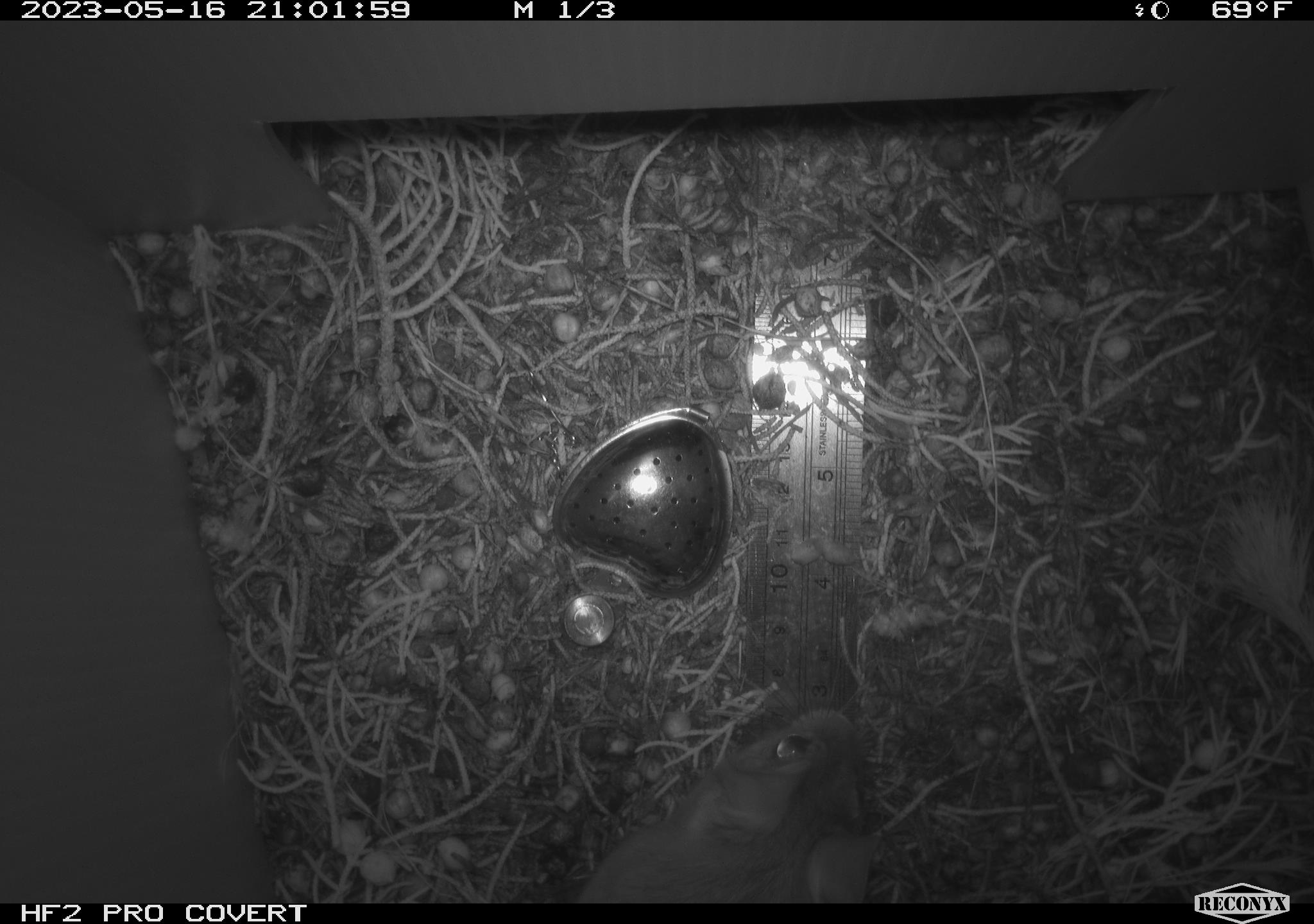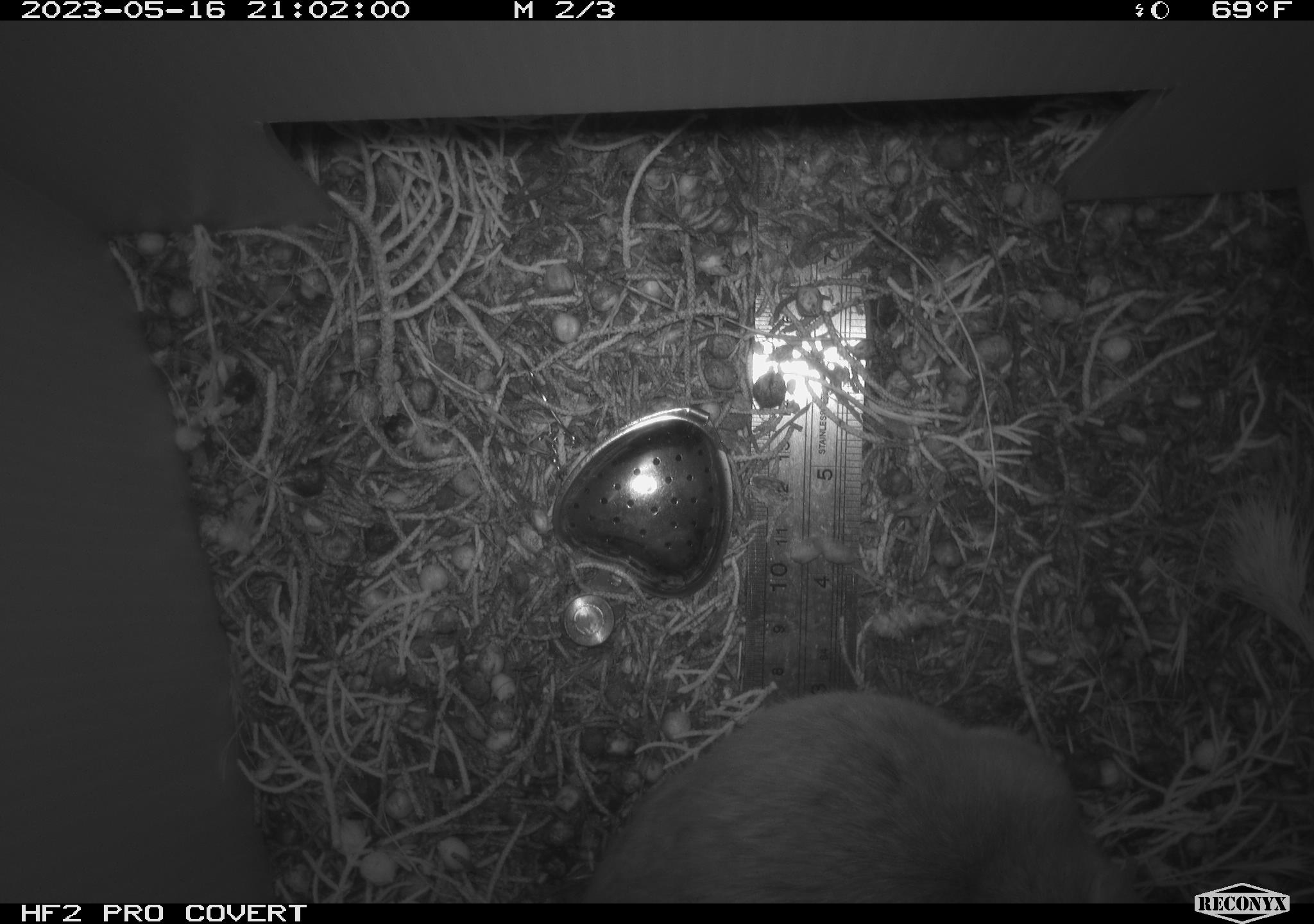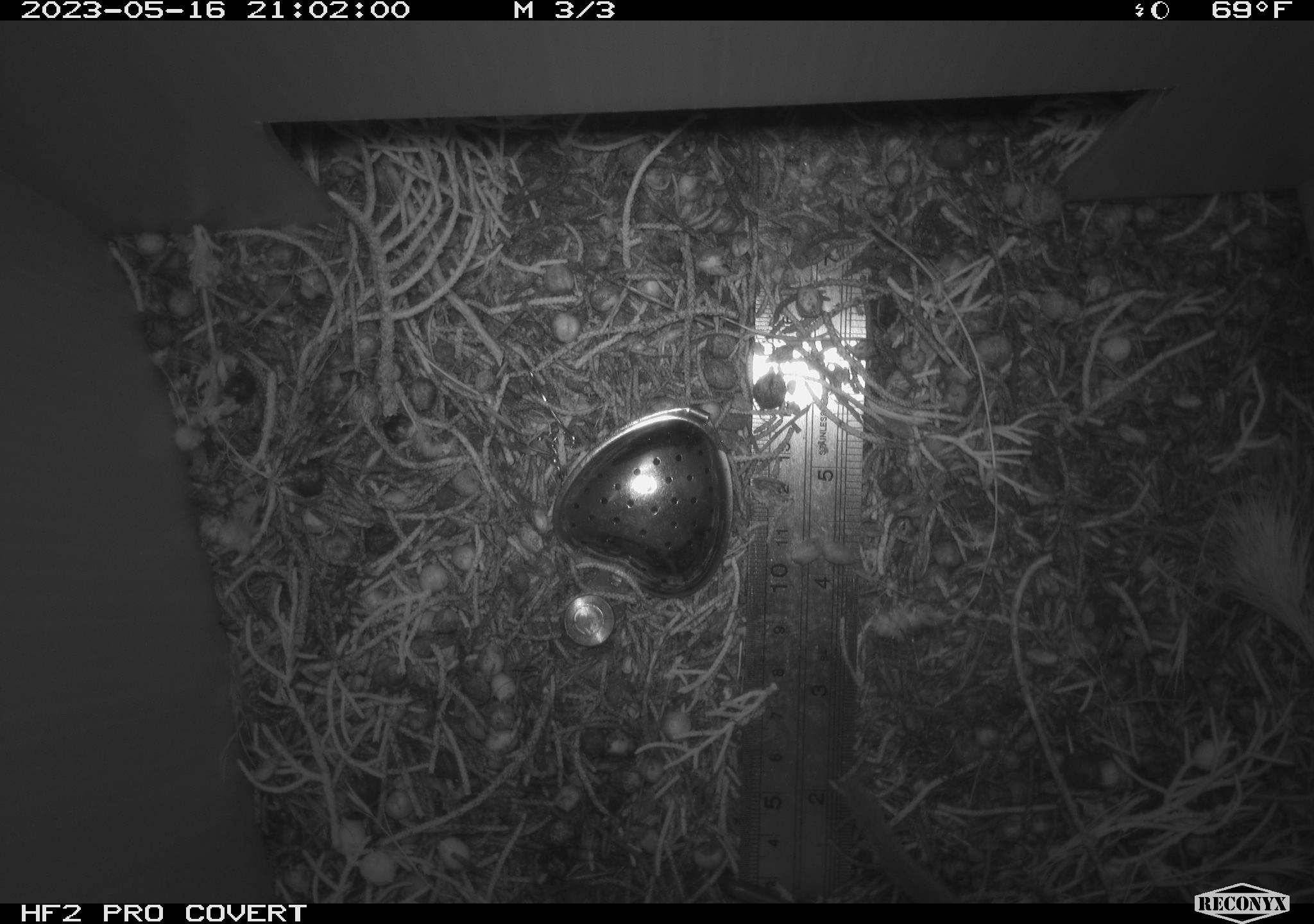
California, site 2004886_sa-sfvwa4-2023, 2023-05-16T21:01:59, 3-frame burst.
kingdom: Animalia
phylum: Chordata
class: Mammalia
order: Rodentia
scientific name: Rodentia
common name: mouse species